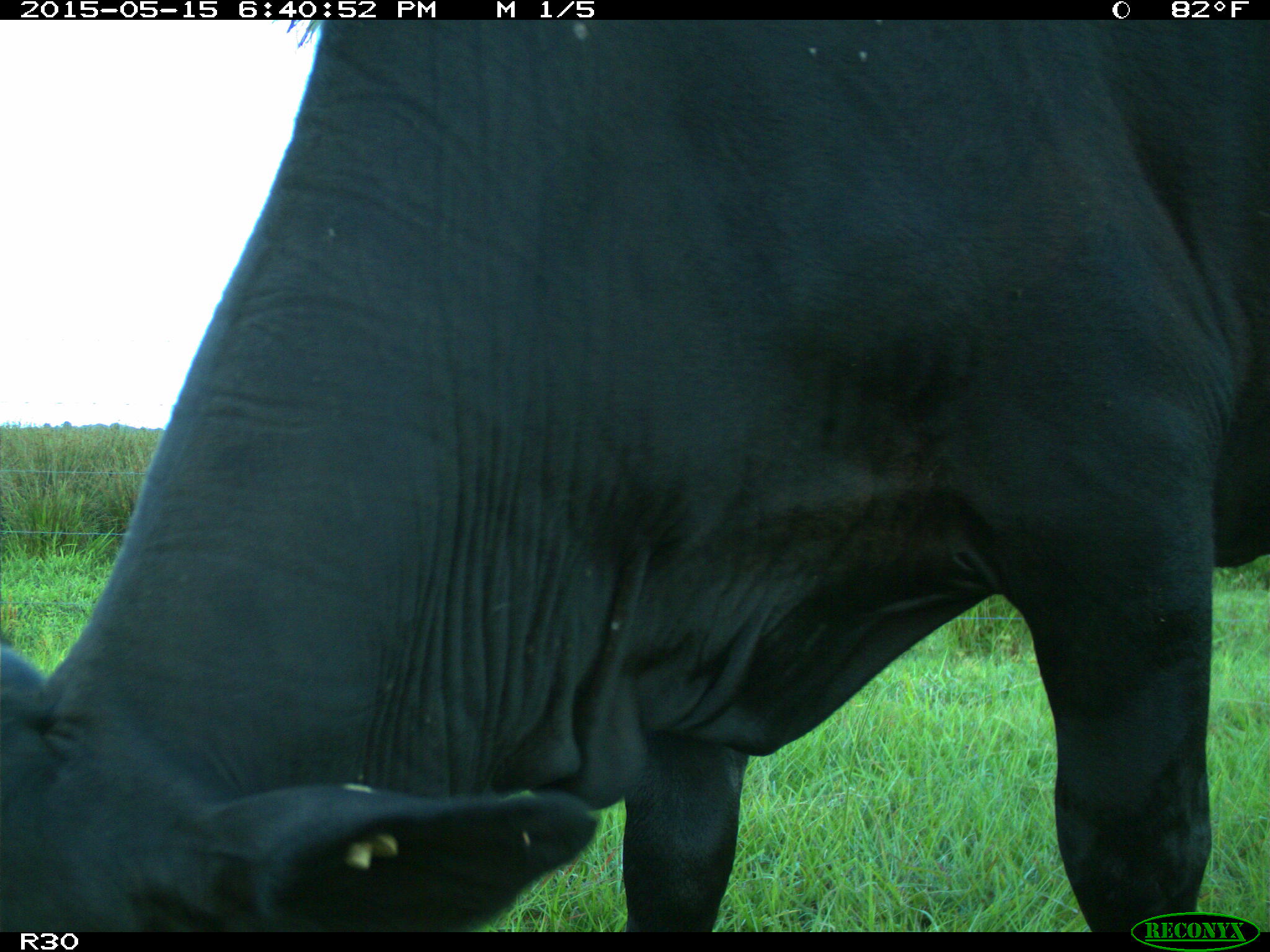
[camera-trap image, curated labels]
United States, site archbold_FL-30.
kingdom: Animalia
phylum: Chordata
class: Mammalia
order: Artiodactyla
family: Bovidae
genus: Bos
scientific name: Bos taurus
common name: domestic cow